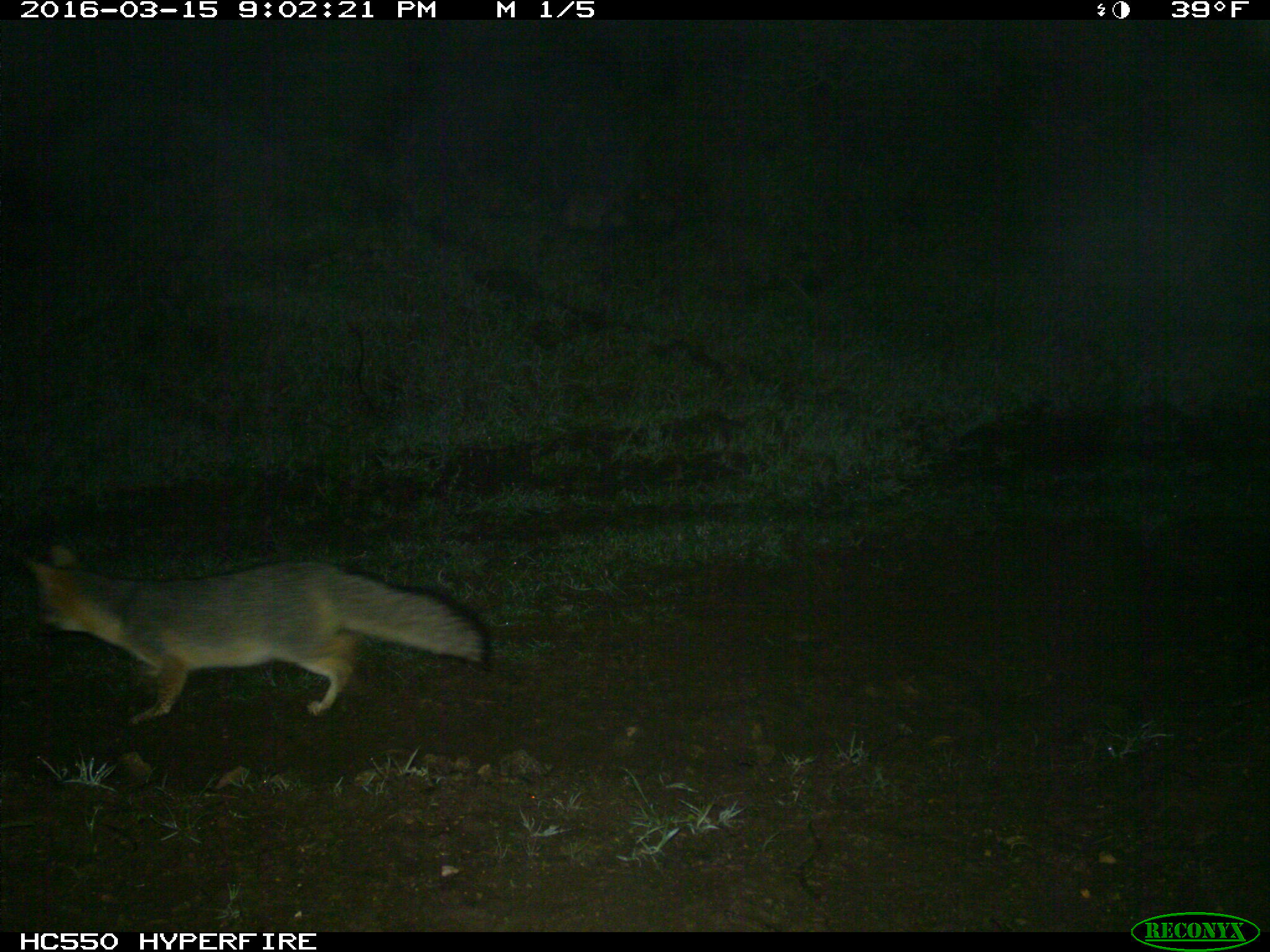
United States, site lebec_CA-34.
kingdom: Animalia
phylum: Chordata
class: Mammalia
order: Carnivora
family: Canidae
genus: Urocyon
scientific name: Urocyon cinereoargenteus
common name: gray fox